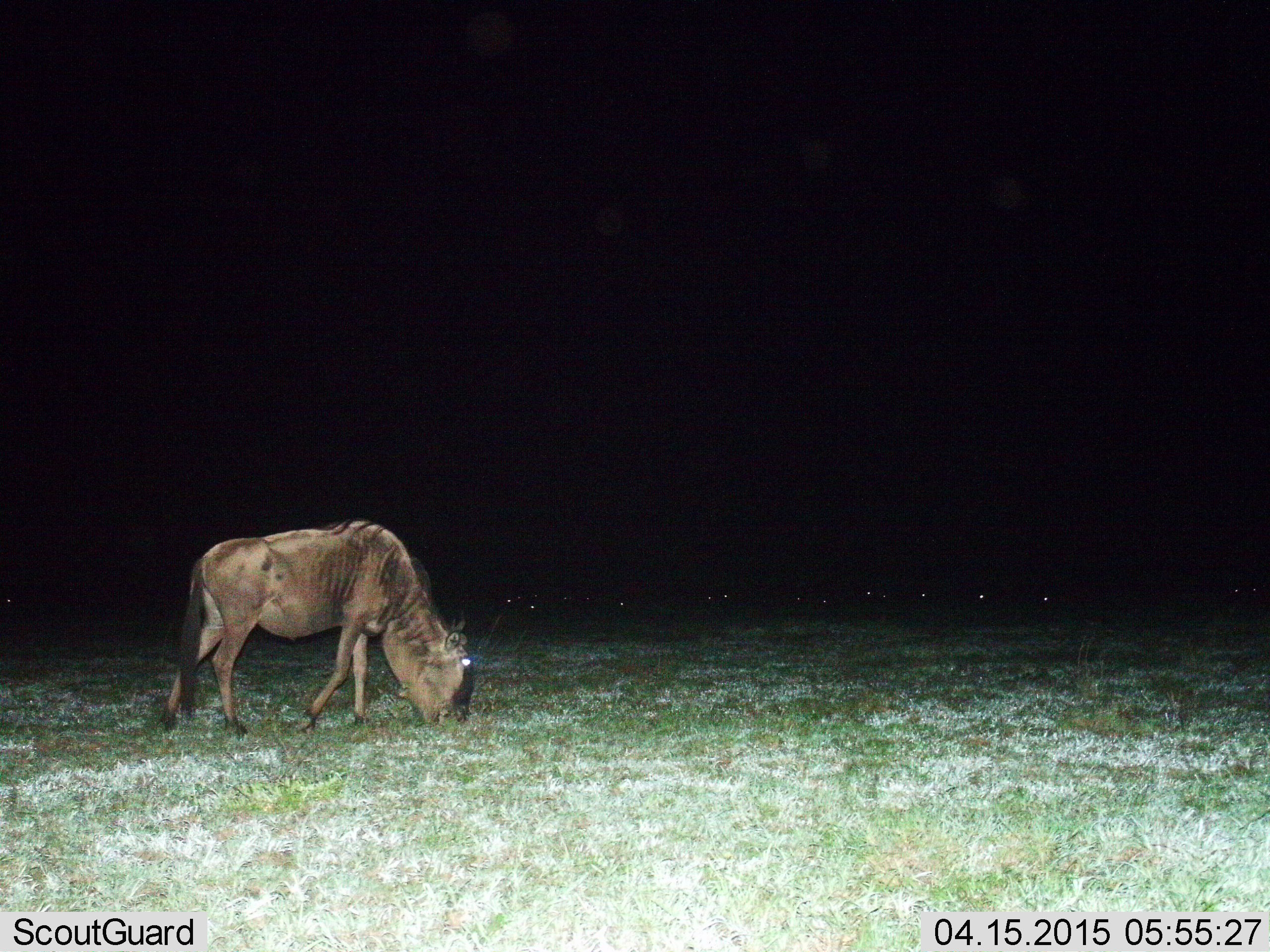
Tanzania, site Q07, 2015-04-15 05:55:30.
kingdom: Animalia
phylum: Chordata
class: Mammalia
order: Artiodactyla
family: Bovidae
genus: Connochaetes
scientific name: Connochaetes taurinus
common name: blue wildebeest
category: wildebeest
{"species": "wildebeest (blue wildebeest) (Connochaetes taurinus)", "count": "1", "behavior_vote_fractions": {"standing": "30%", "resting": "10%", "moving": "10%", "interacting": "0%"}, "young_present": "0%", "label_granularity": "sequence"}